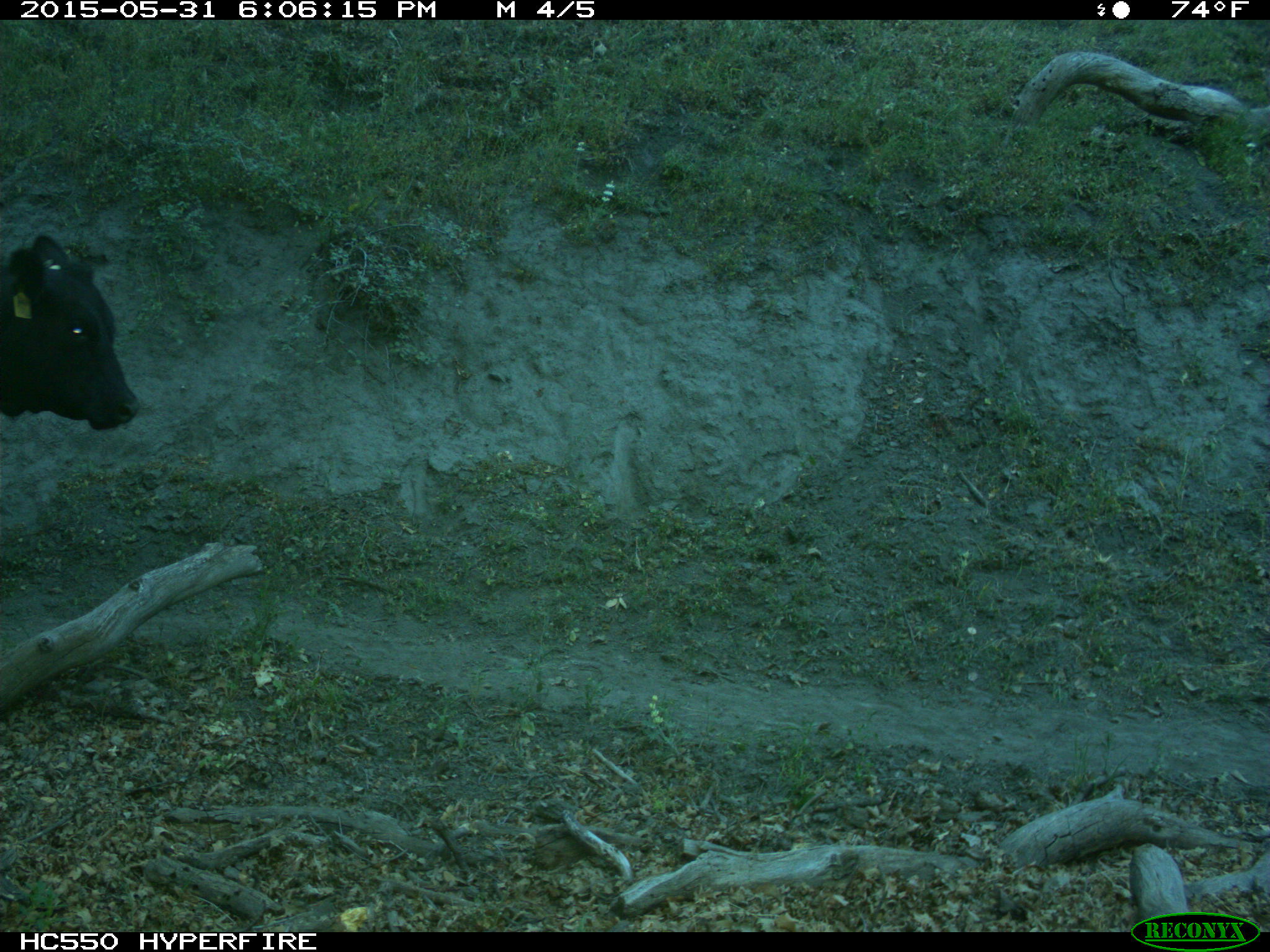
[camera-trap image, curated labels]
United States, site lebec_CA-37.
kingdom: Animalia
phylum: Chordata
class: Mammalia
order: Artiodactyla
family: Bovidae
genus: Bos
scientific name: Bos taurus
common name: domestic cow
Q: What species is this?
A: Bos taurus (domestic cow).